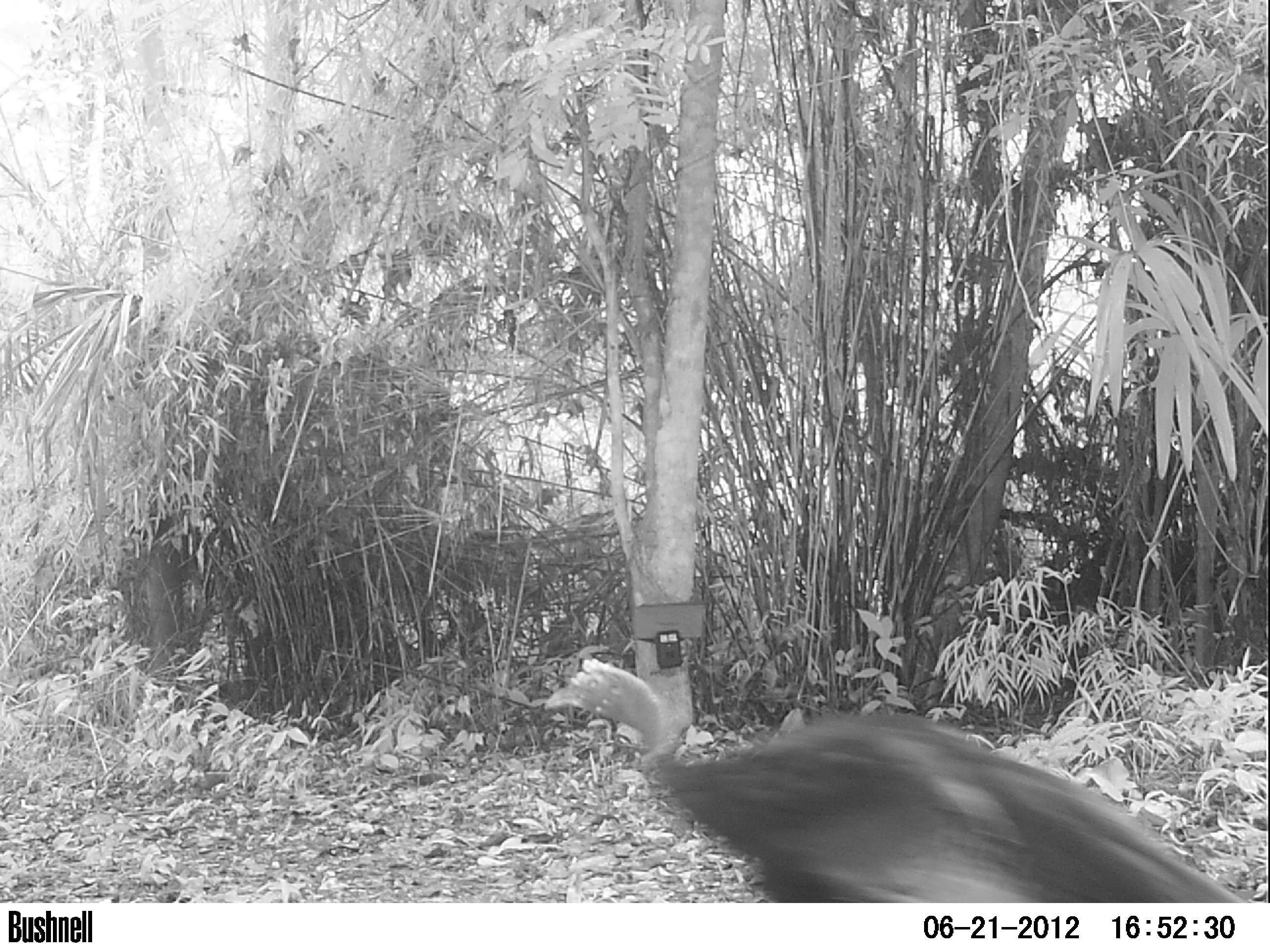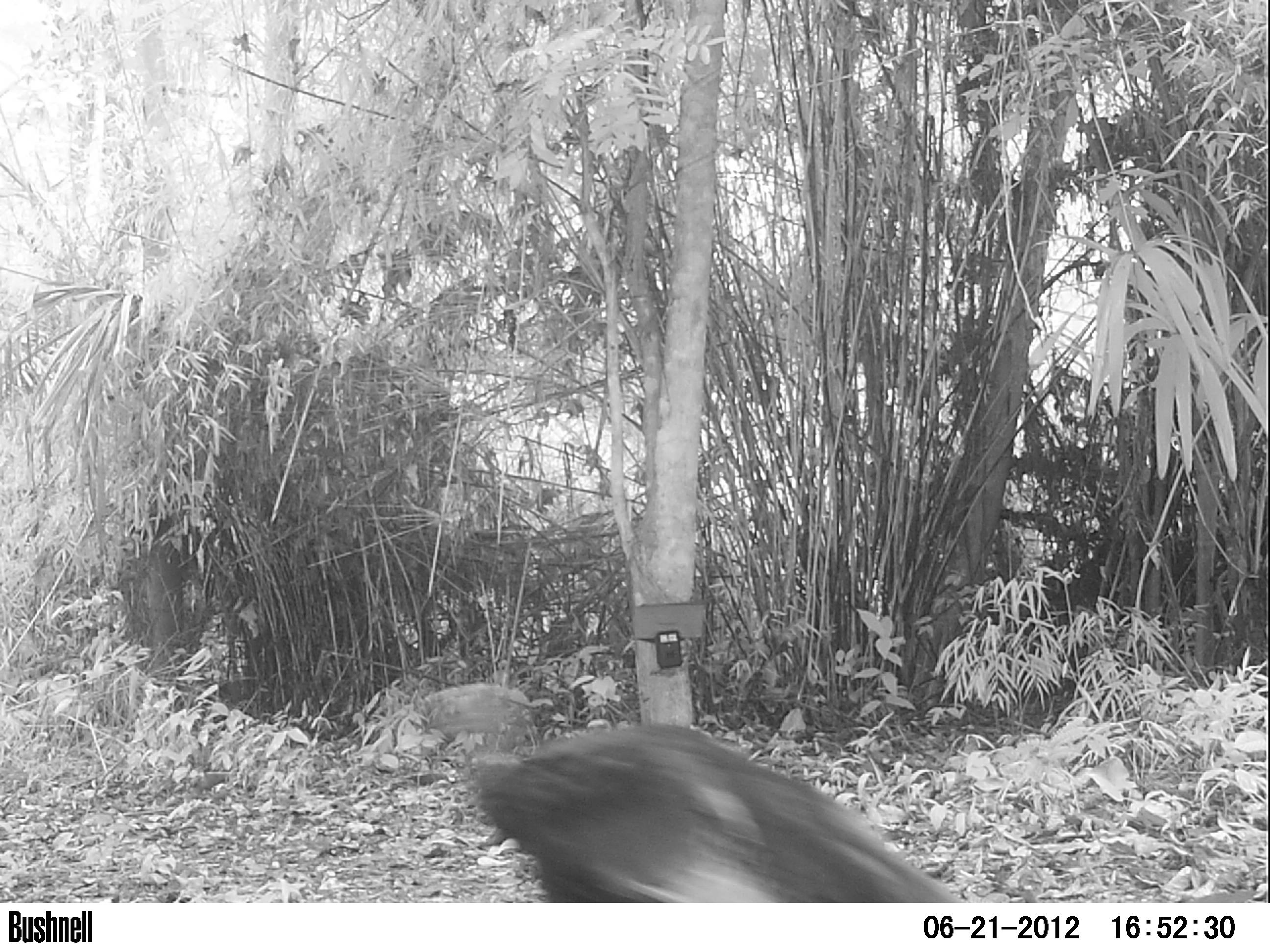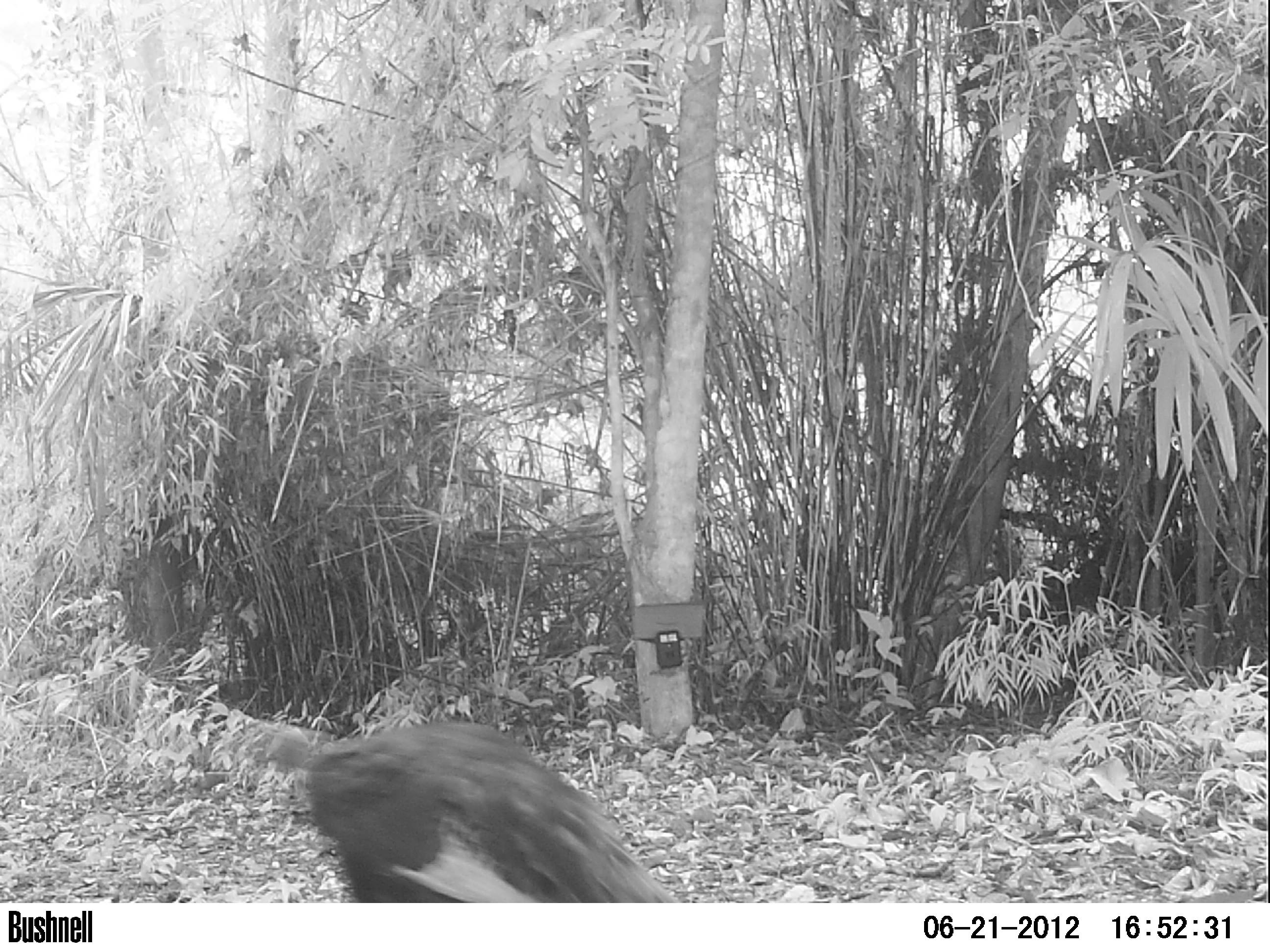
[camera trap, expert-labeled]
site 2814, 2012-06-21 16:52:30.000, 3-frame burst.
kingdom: Animalia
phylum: Chordata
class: Aves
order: Galliformes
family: Phasianidae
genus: Meleagris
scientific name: Meleagris ocellata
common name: ocellated turkey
Meleagris ocellata (ocellated turkey), count 1, age adult.